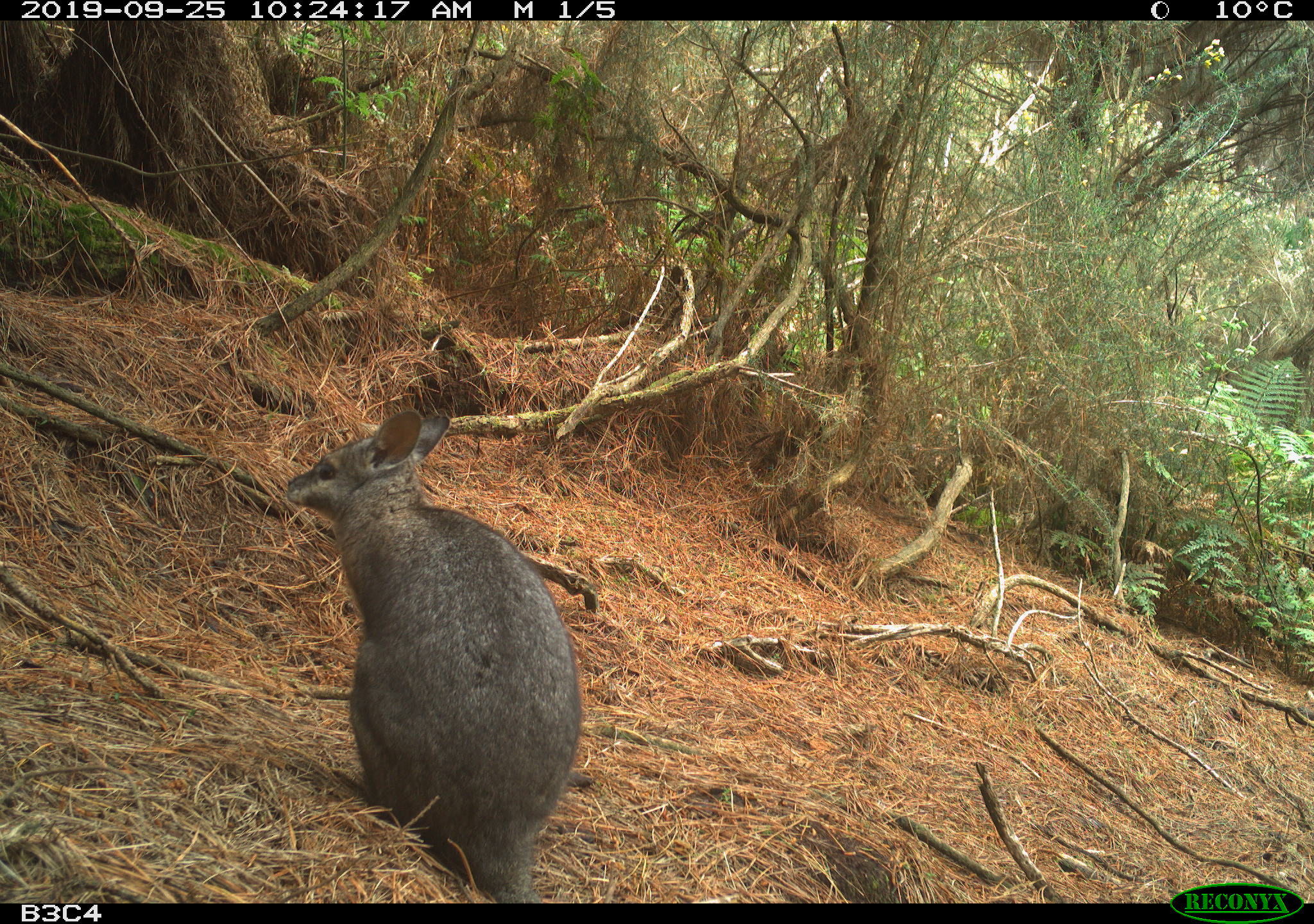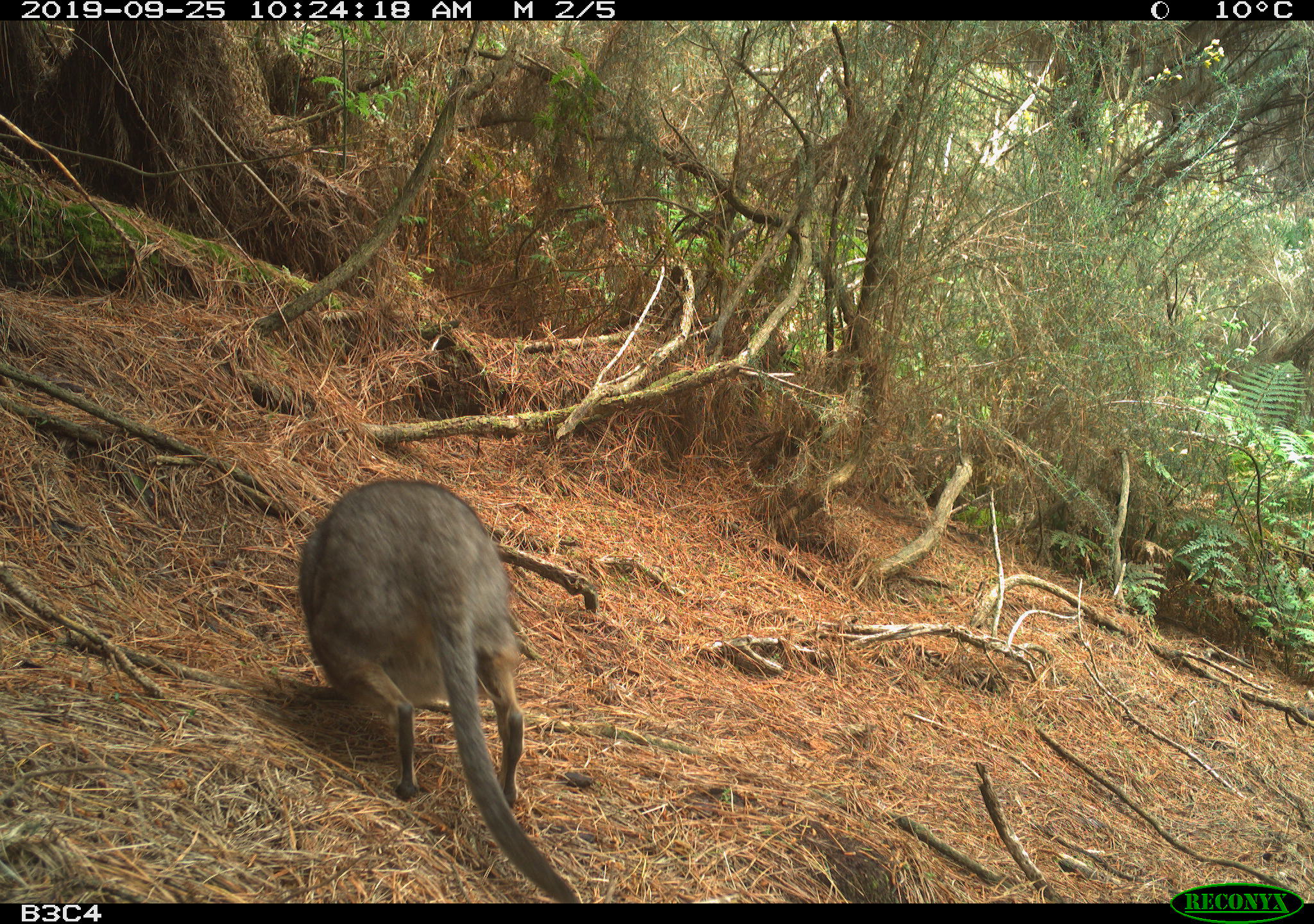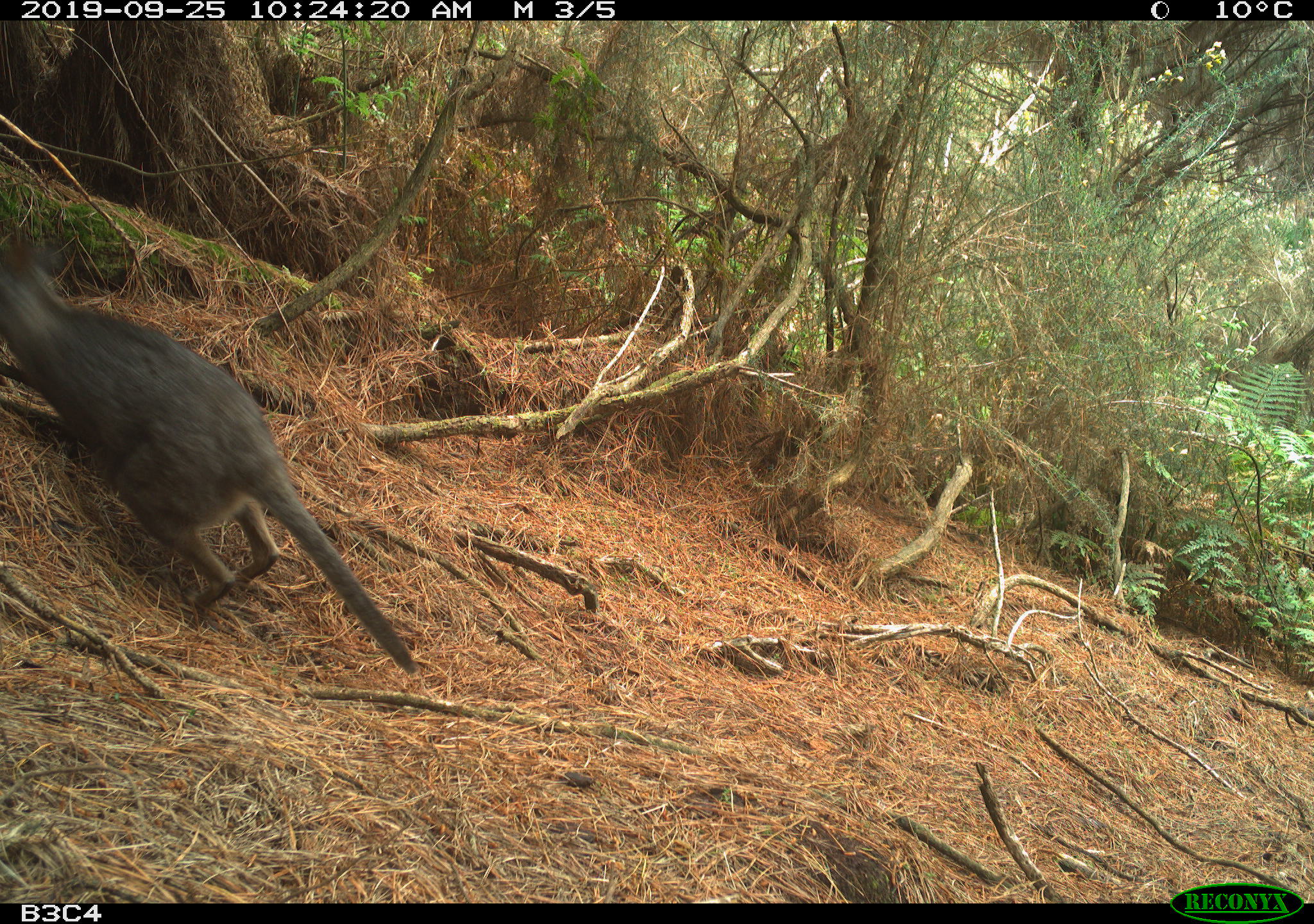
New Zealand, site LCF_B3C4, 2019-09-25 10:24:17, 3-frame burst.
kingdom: Animalia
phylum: Chordata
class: Mammalia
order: Diprotodontia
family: Macropodidae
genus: Notamacropus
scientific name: Notamacropus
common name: wallaby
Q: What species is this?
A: Wallaby (Notamacropus).